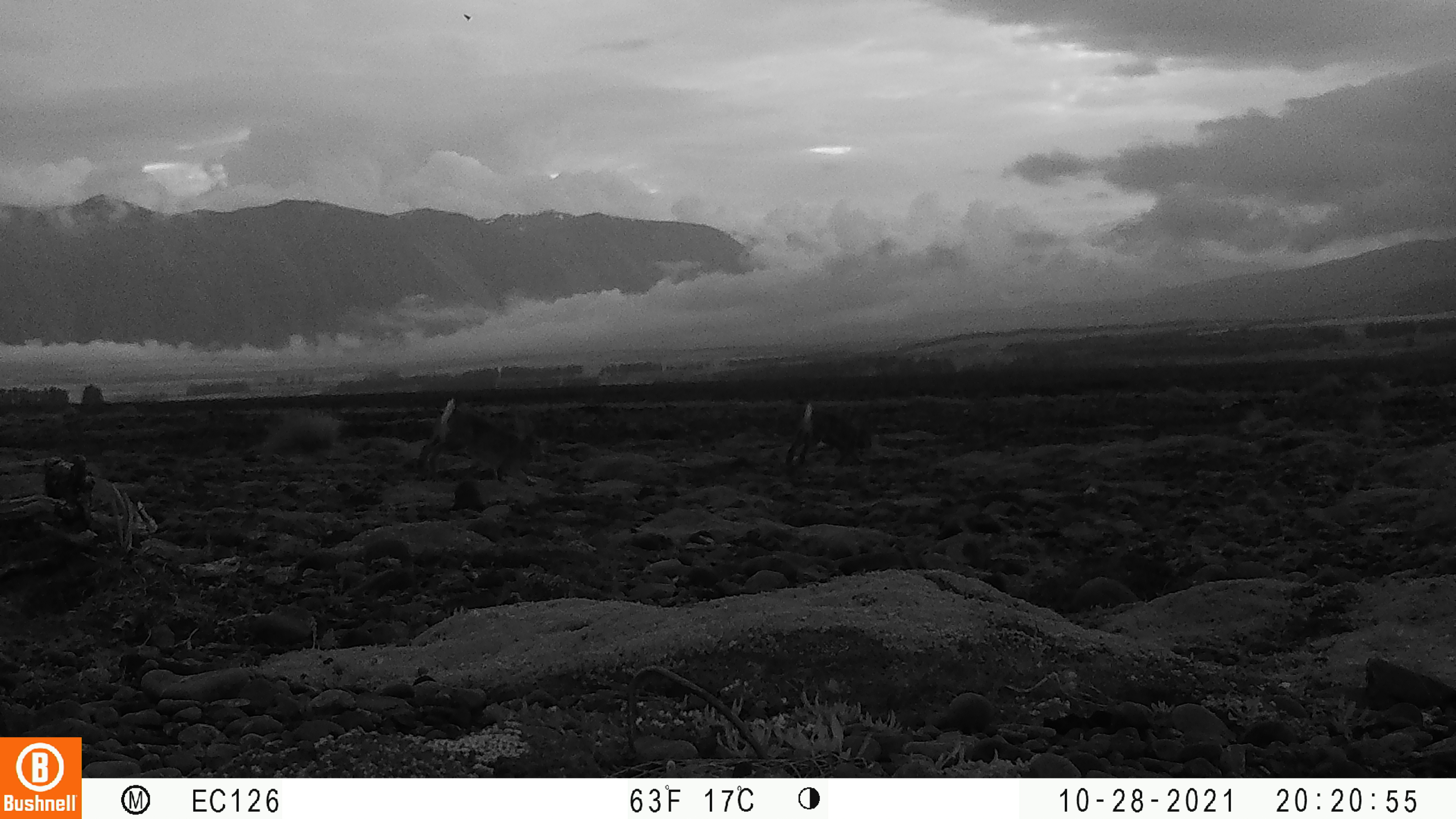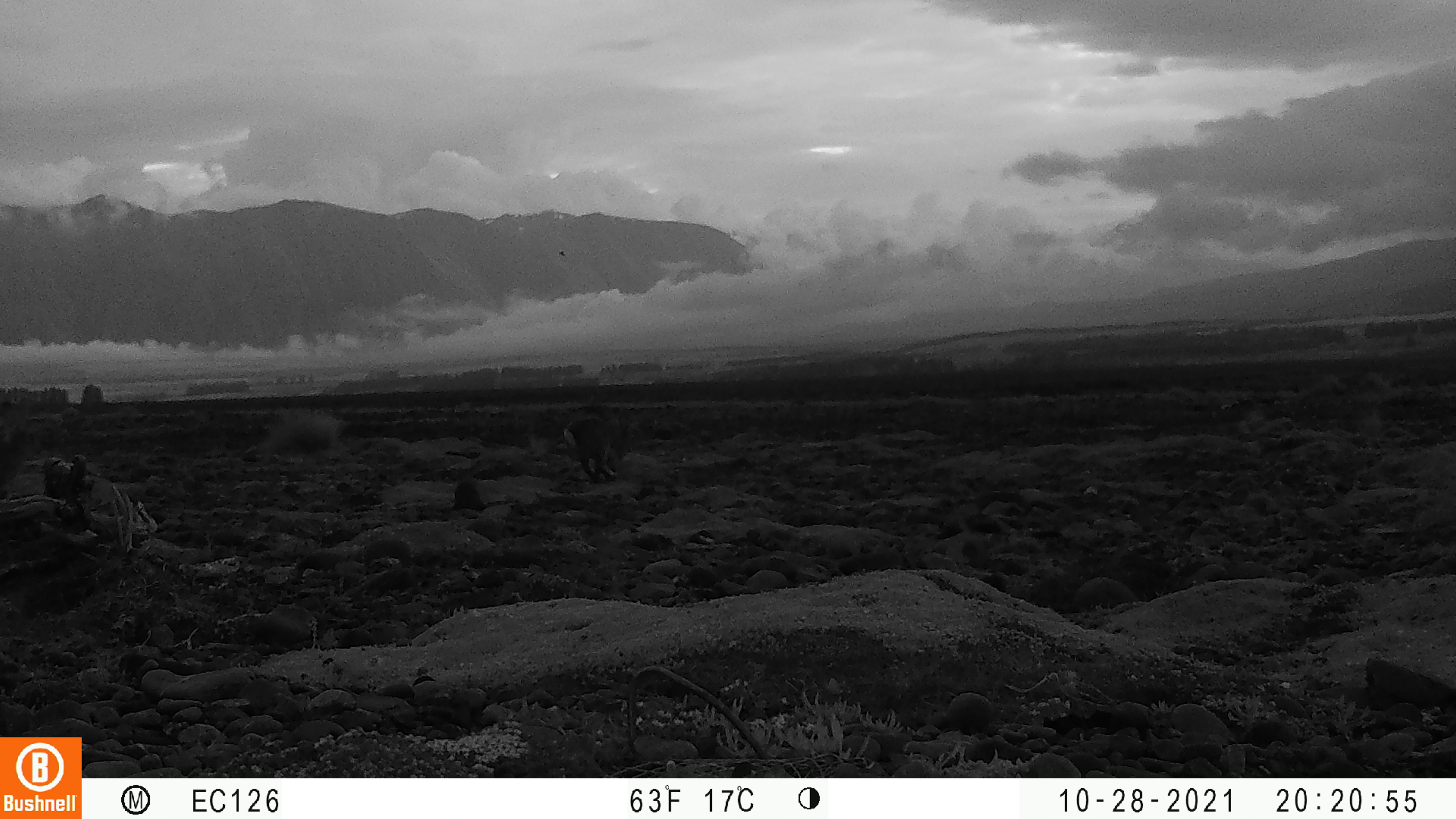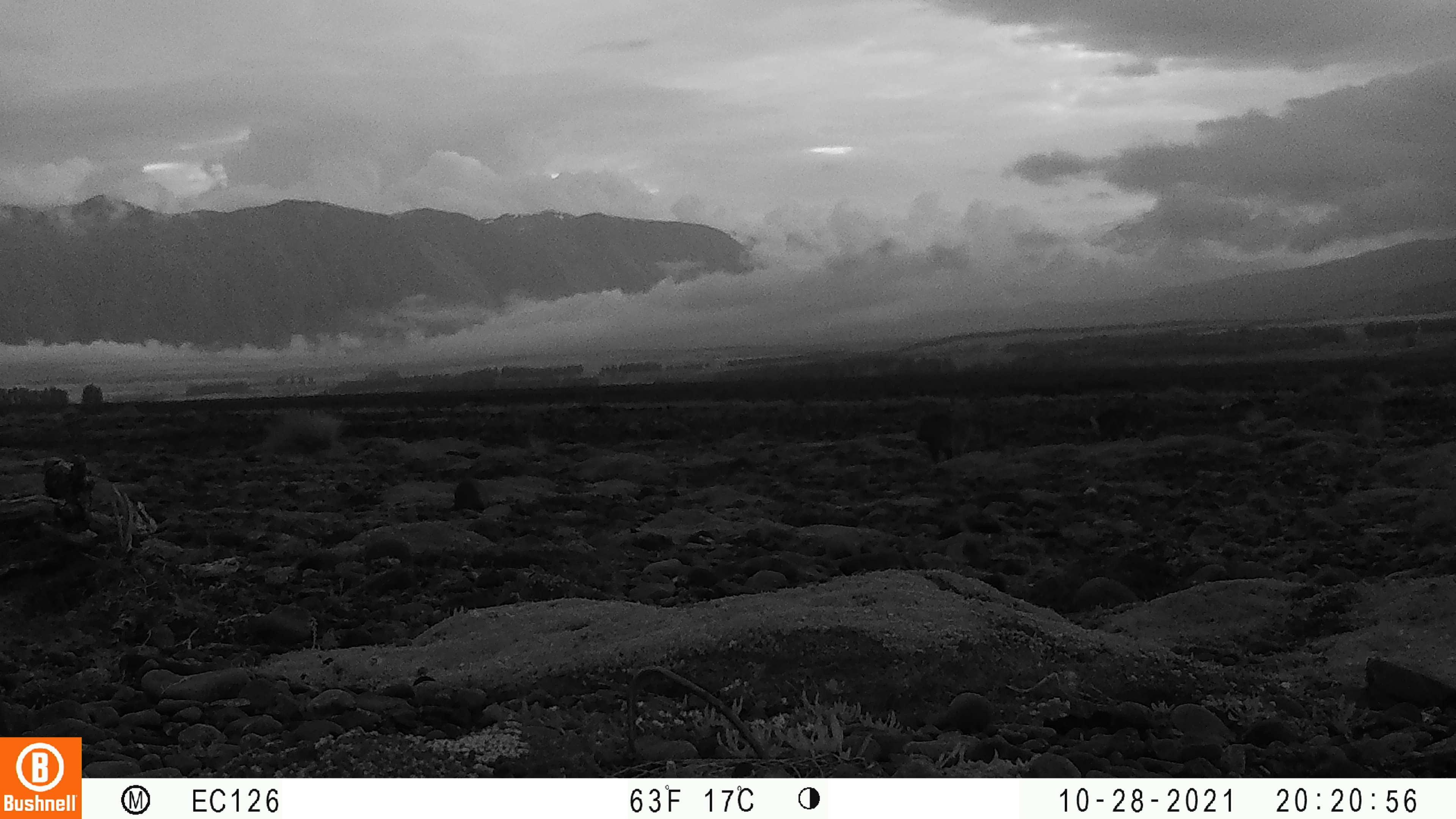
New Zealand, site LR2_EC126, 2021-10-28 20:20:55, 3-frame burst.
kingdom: Animalia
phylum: Chordata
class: Mammalia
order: Lagomorpha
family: Leporidae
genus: Oryctolagus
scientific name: Oryctolagus cuniculus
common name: european rabbit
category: rabbit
Rabbit (european rabbit) (Oryctolagus cuniculus).